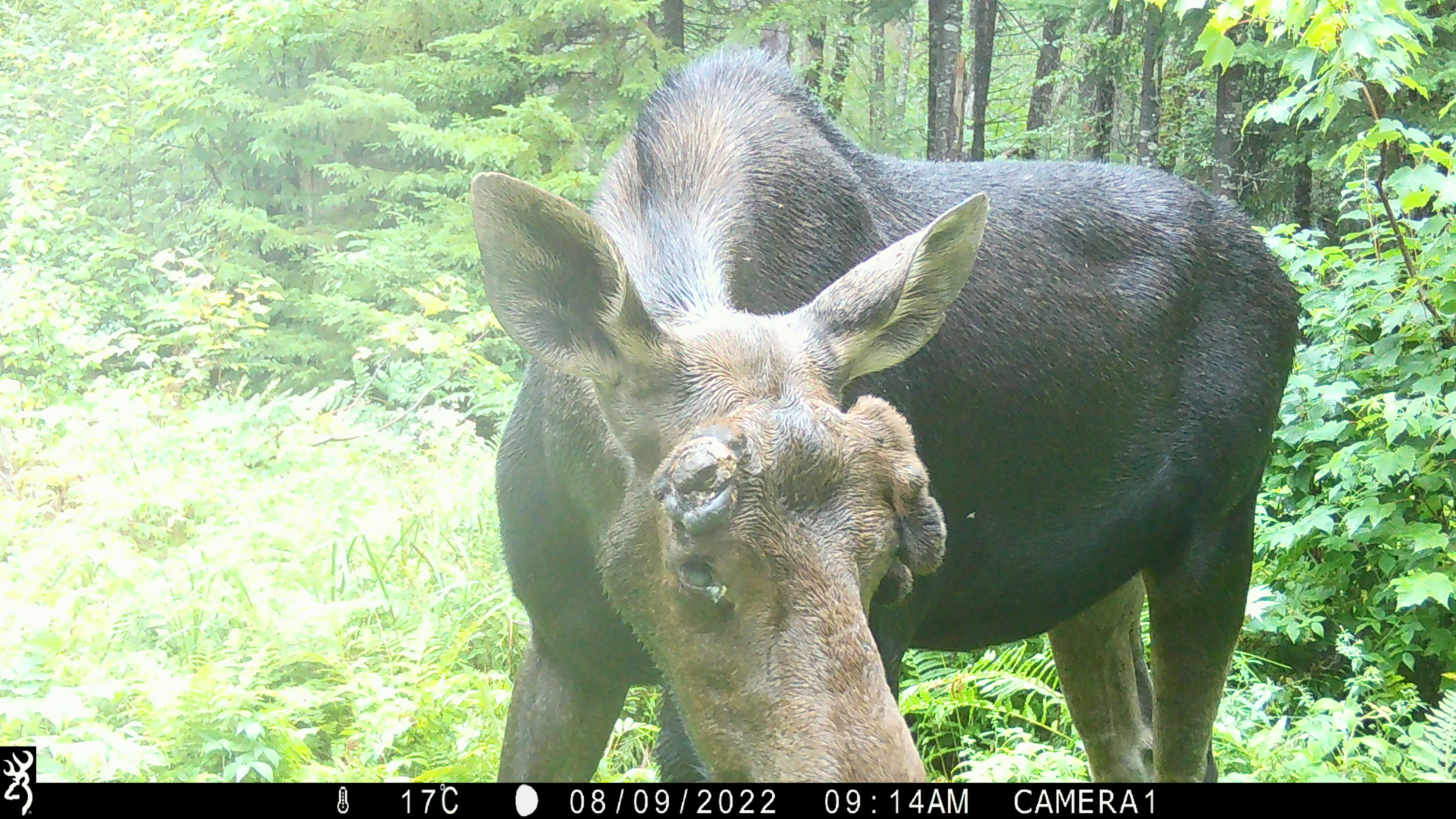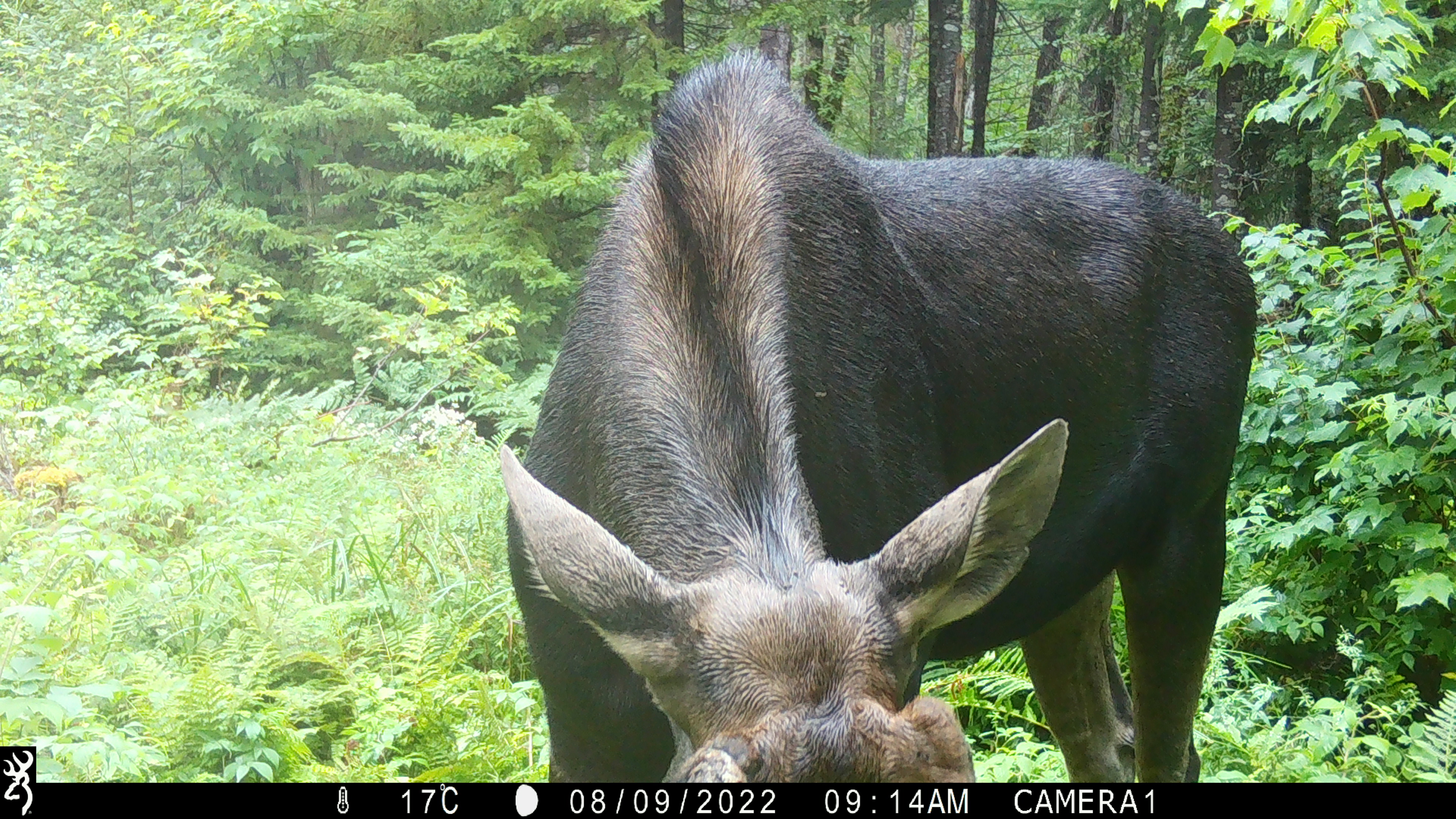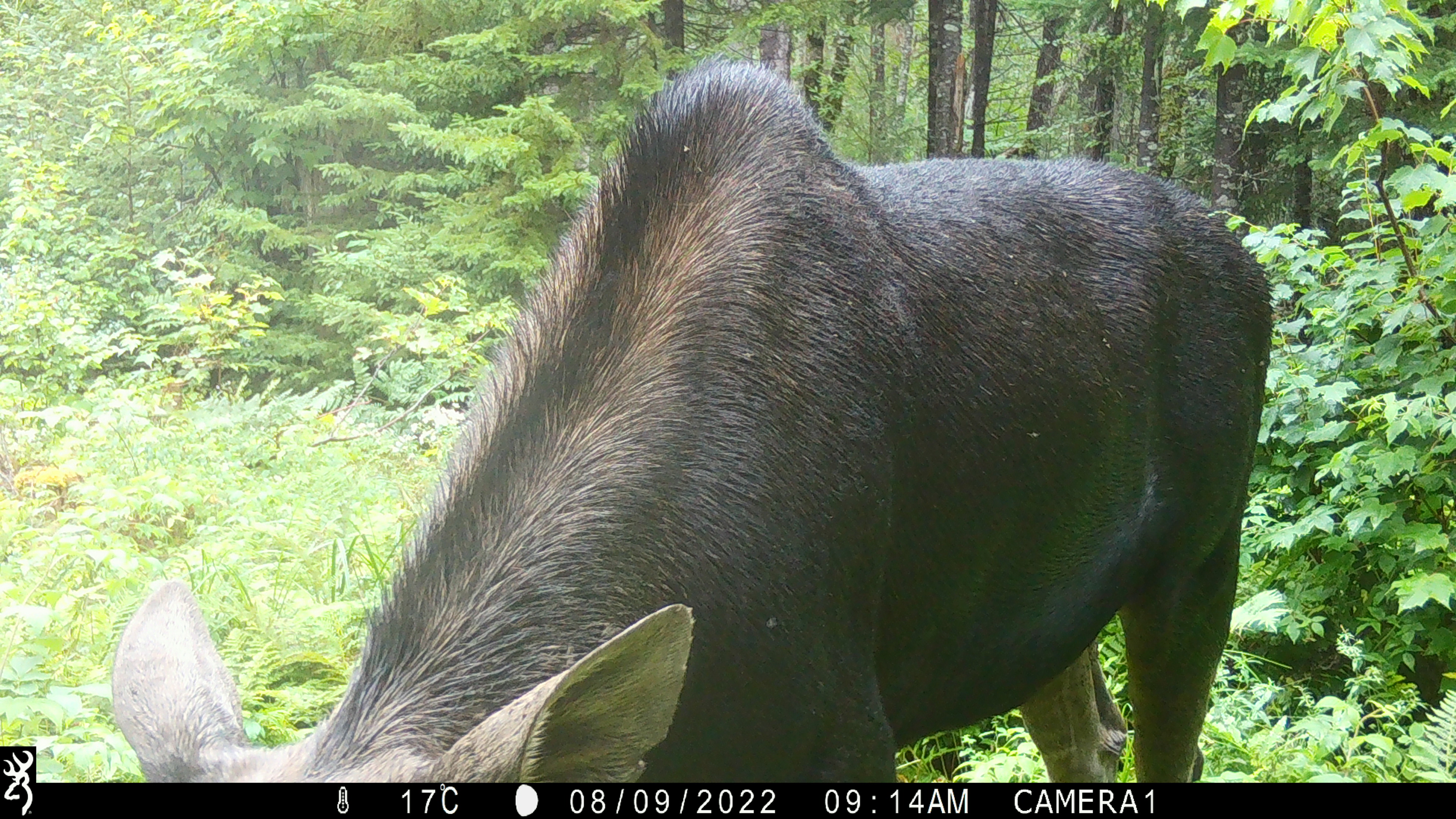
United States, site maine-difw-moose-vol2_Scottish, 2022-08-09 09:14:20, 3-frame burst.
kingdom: Animalia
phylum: Chordata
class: Mammalia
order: Artiodactyla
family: Cervidae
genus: Alces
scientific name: Alces alces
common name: moose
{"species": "moose (Alces alces)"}